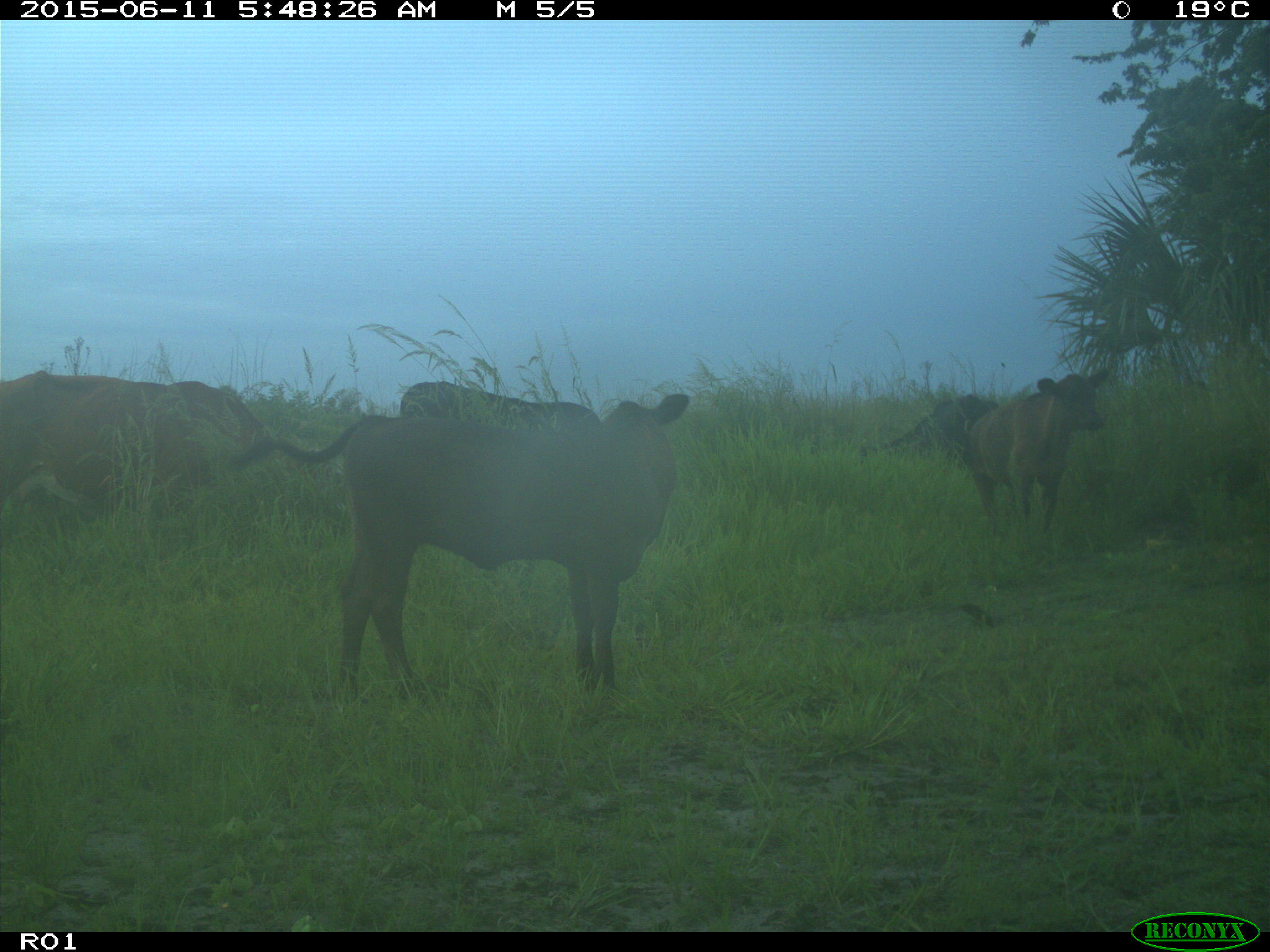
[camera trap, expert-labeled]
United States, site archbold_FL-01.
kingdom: Animalia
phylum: Chordata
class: Mammalia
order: Artiodactyla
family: Bovidae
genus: Bos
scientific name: Bos taurus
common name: domestic cow